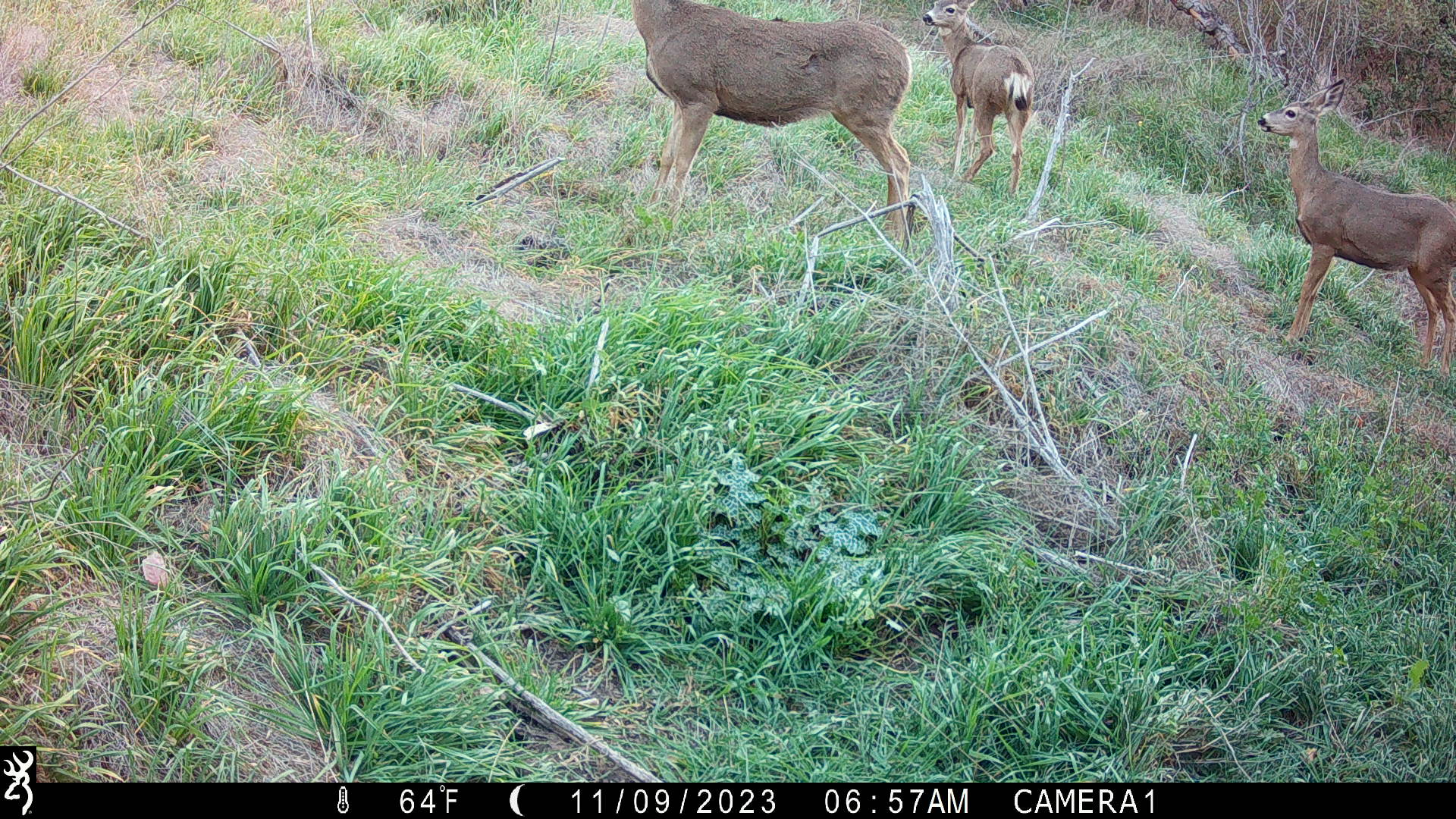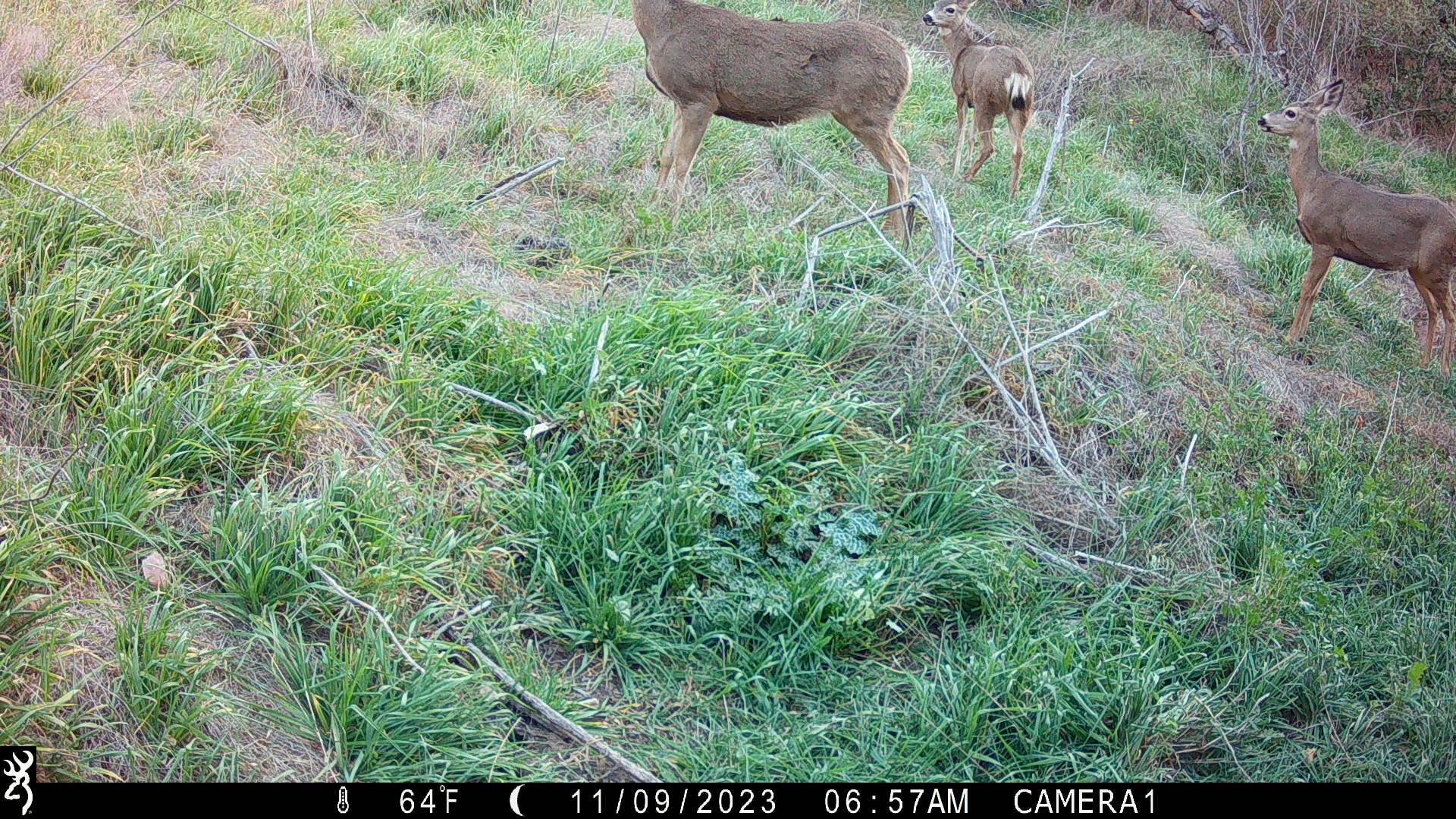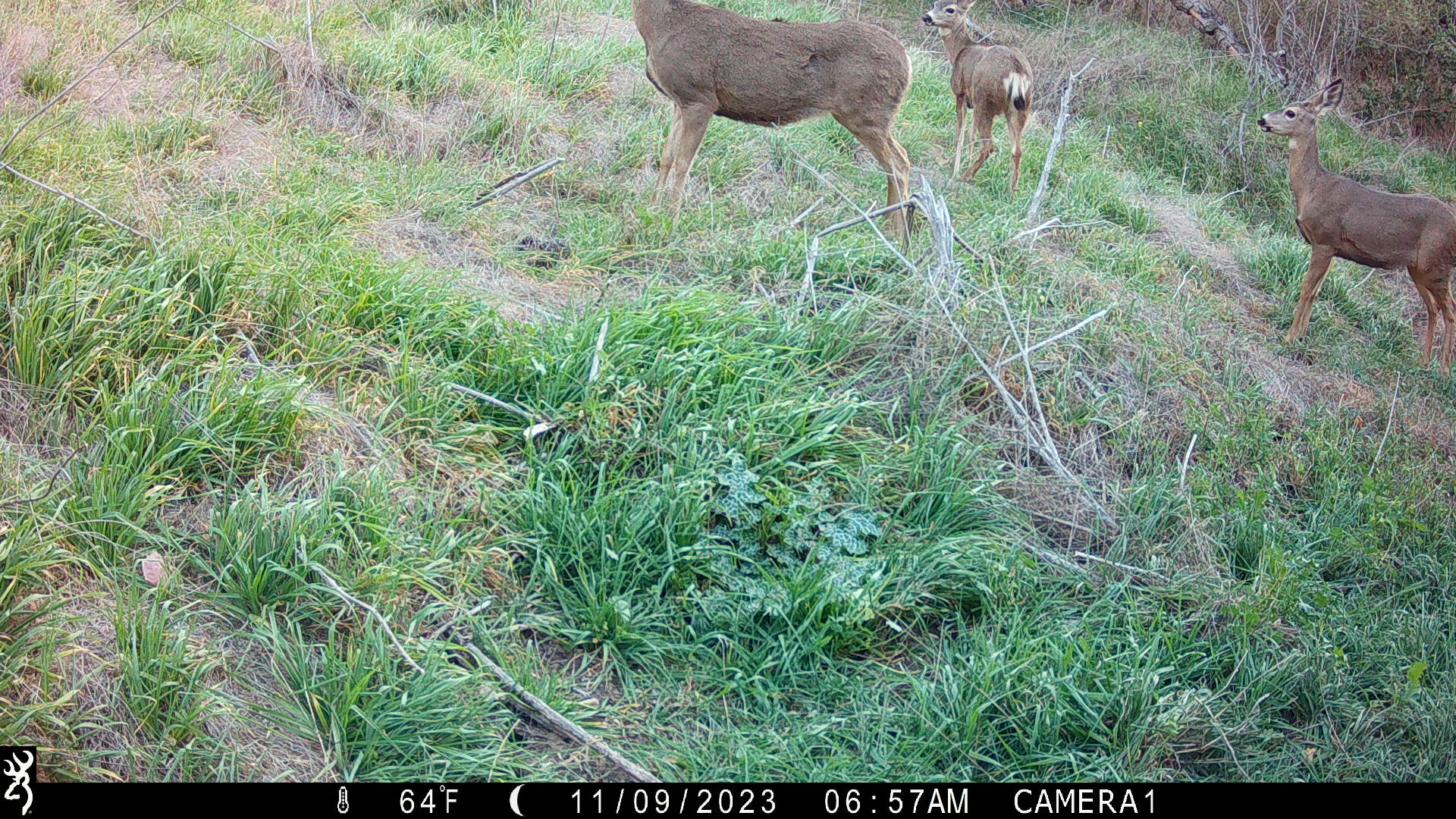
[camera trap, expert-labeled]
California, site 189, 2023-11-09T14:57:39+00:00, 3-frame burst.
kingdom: Animalia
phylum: Chordata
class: Mammalia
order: Artiodactyla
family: Cervidae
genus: Odocoileus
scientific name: Odocoileus hemionus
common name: mule deer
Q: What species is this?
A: Mule deer (Odocoileus hemionus).